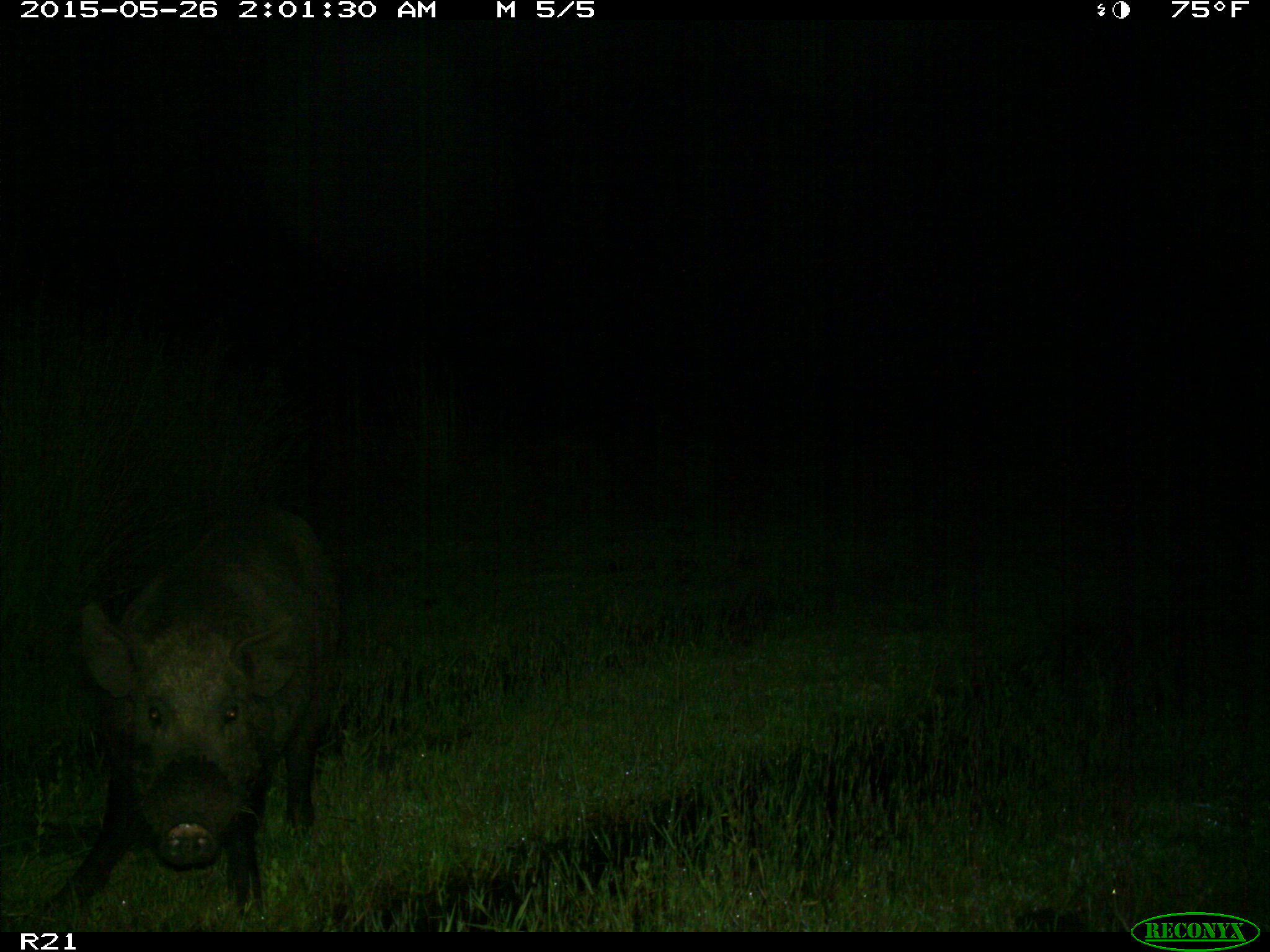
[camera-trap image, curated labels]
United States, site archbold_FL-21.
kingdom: Animalia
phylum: Chordata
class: Mammalia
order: Artiodactyla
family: Suidae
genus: Sus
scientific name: Sus scrofa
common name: wild boar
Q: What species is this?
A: Sus scrofa (wild boar).